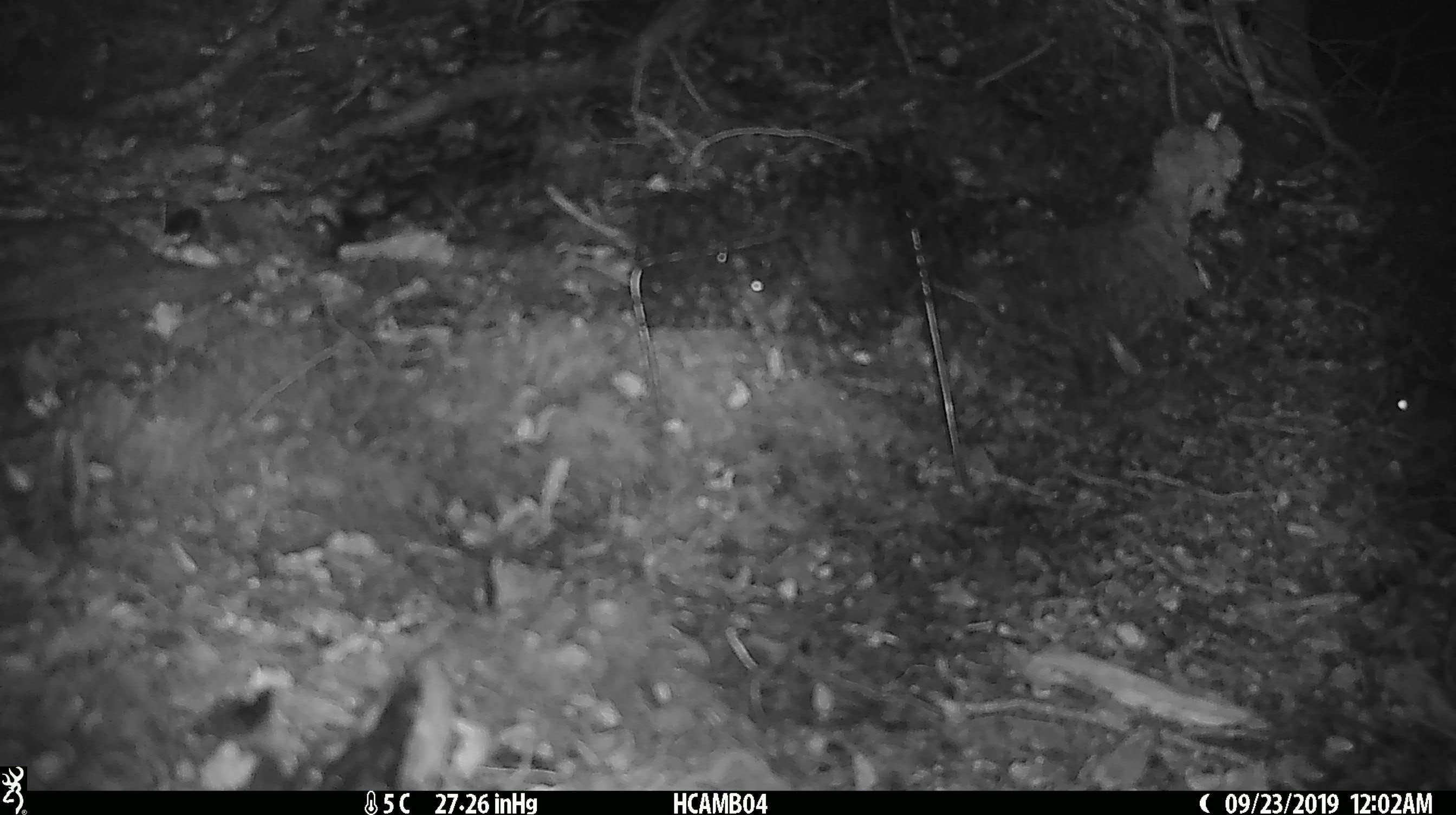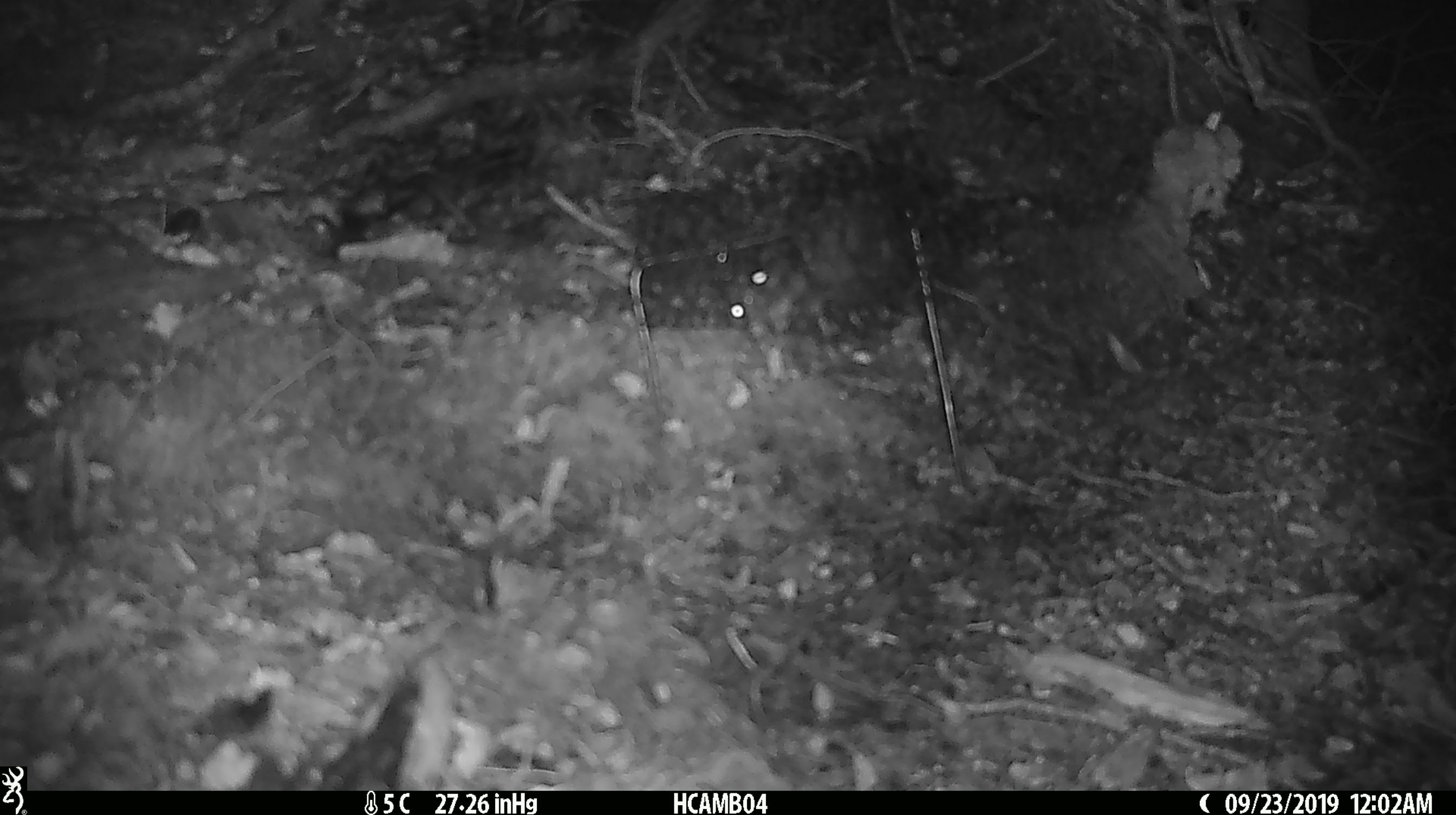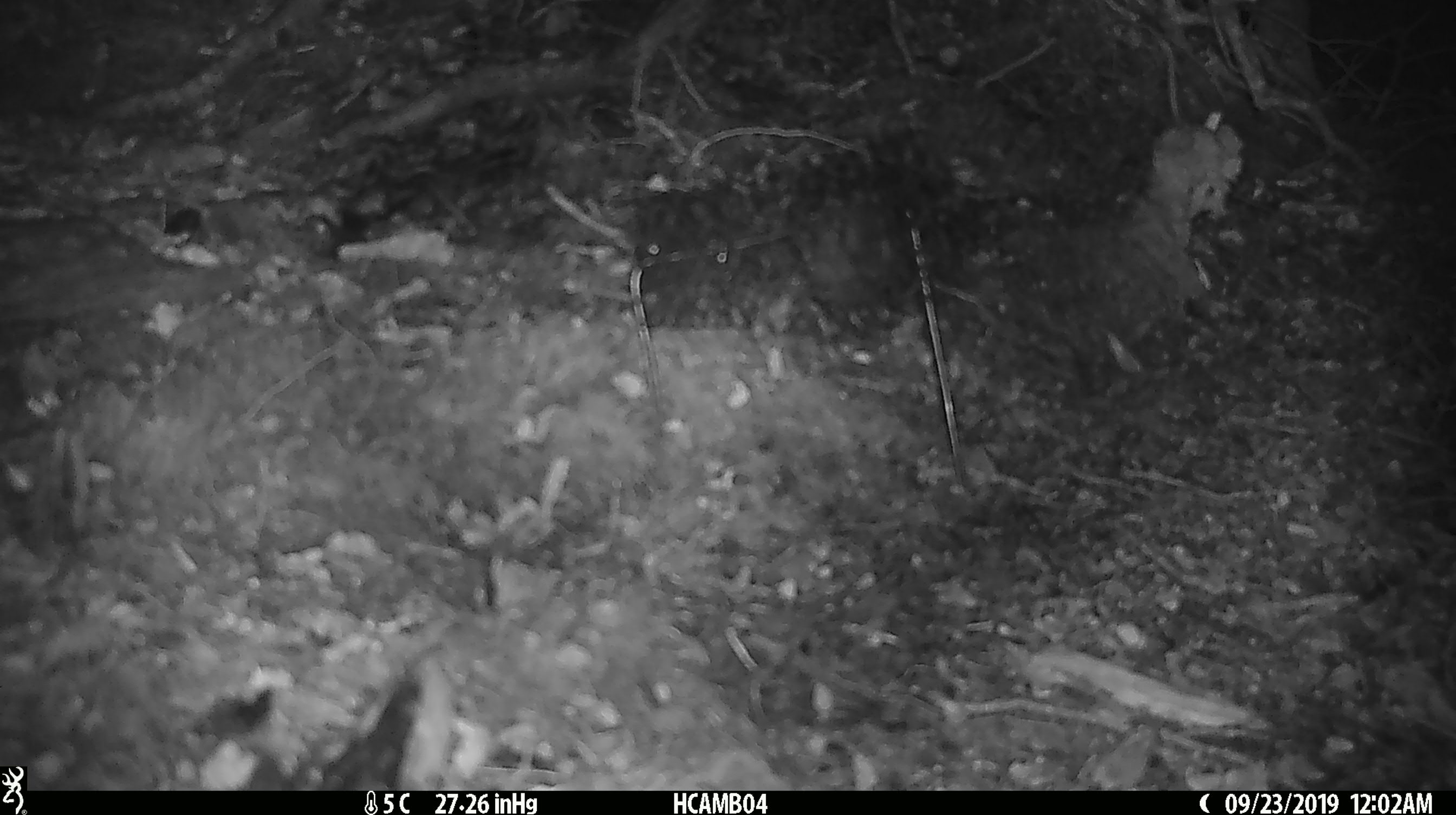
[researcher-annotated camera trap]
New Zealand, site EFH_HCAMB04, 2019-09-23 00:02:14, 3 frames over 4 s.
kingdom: Animalia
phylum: Chordata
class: Mammalia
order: Rodentia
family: Muridae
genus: Mus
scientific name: Mus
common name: mouse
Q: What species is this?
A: Mouse (Mus).